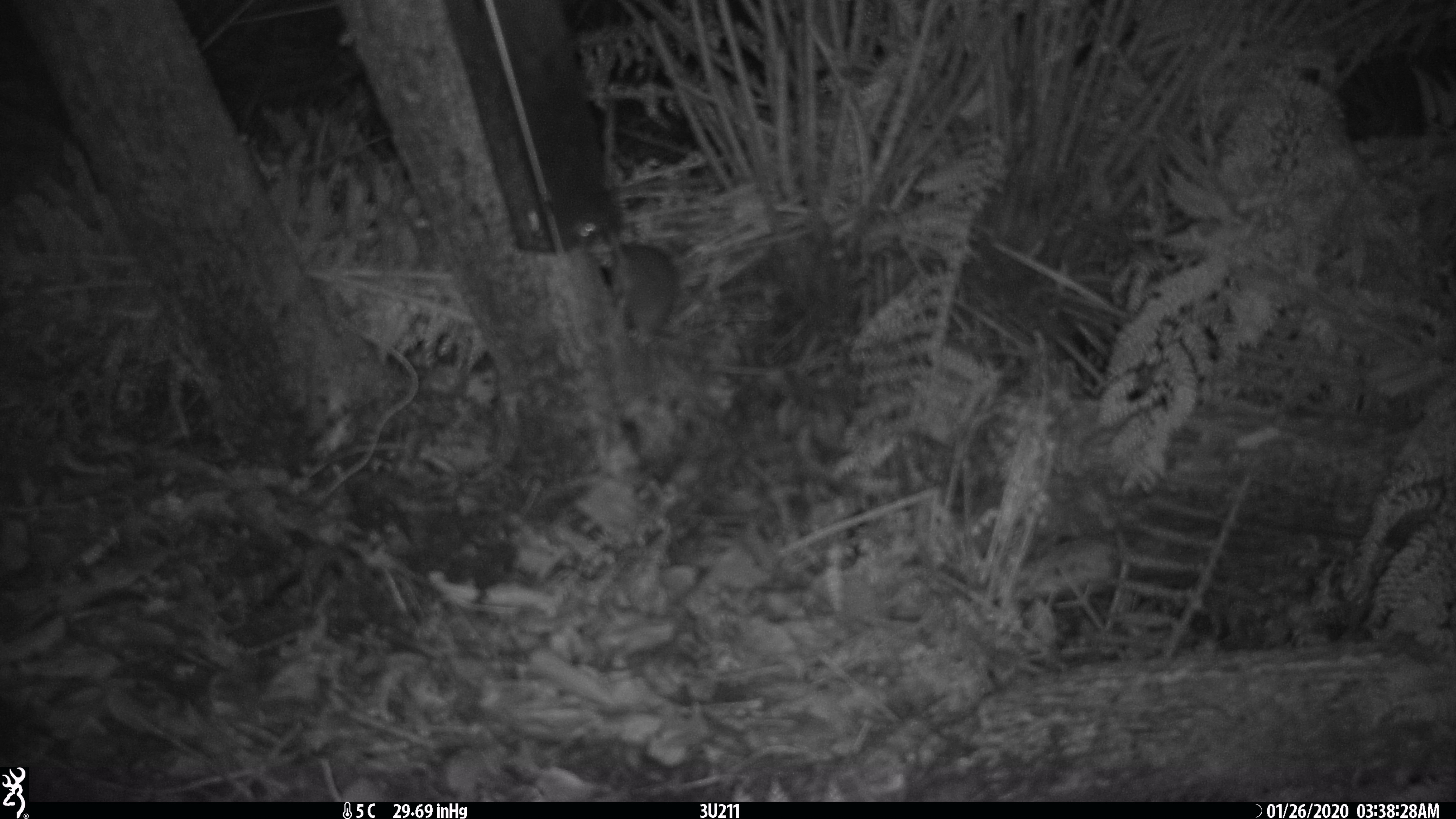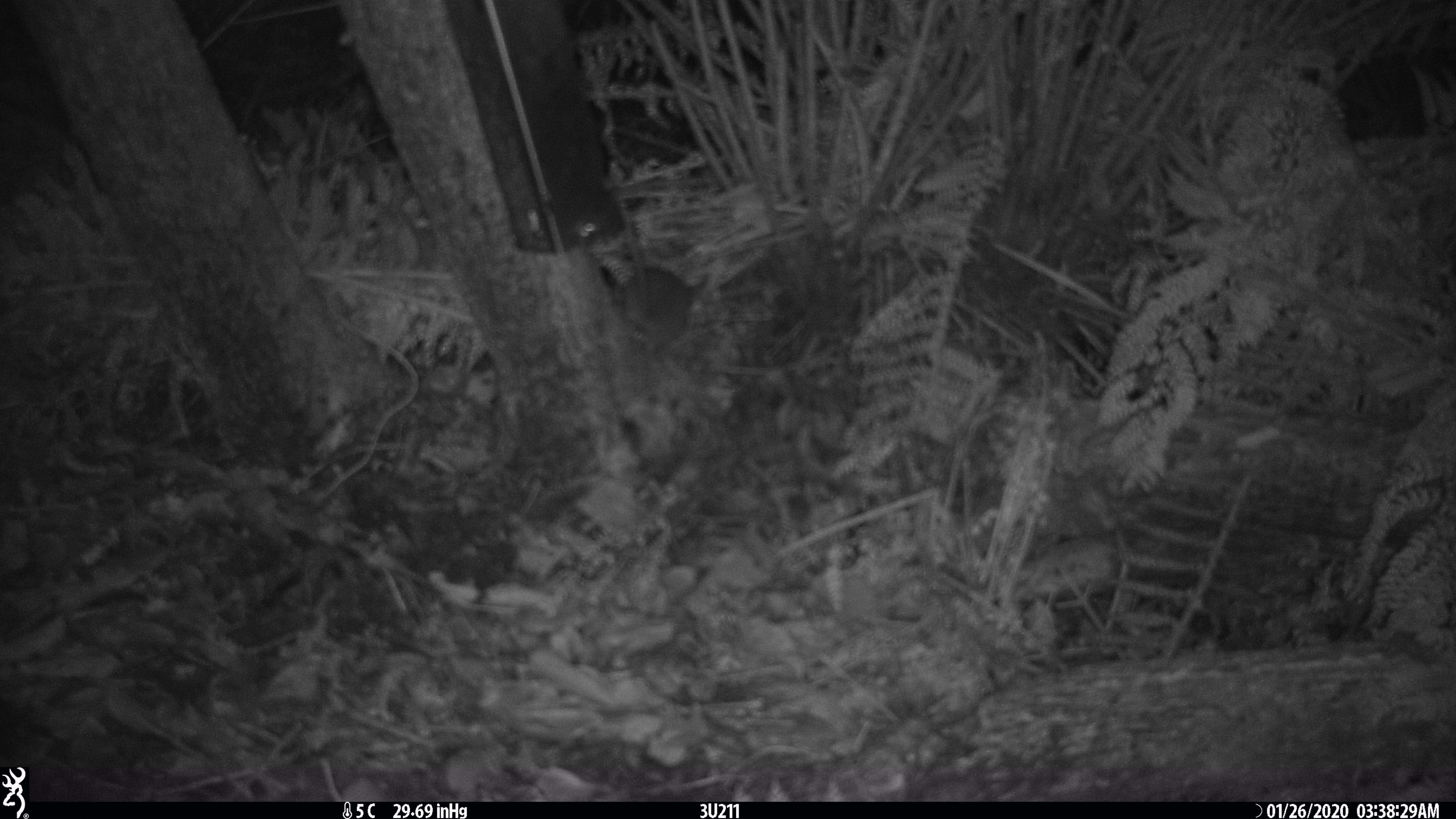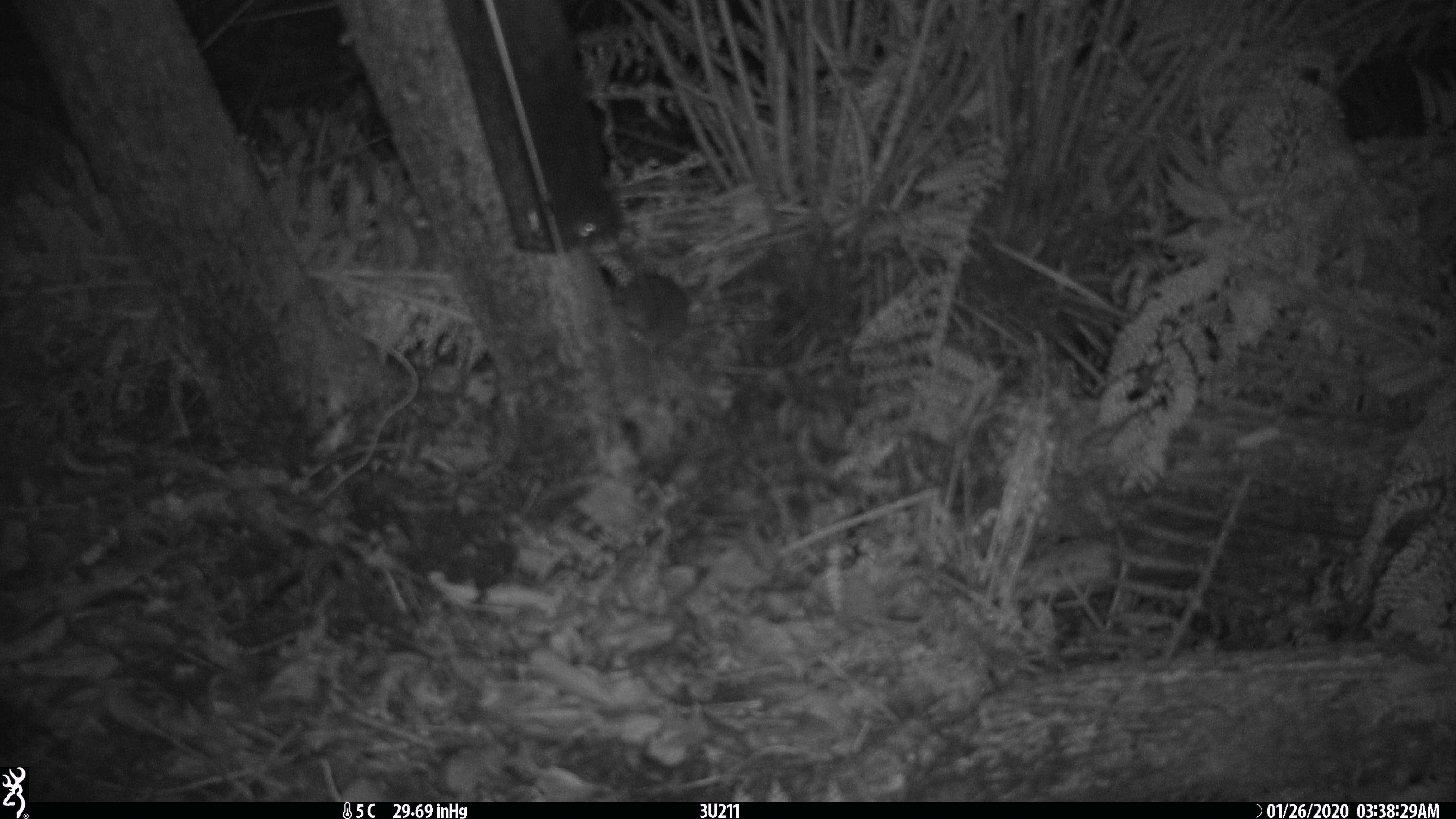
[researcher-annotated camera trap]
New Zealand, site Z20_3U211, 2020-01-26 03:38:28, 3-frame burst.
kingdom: Animalia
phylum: Chordata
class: Mammalia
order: Rodentia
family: Muridae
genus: Rattus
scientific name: Rattus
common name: rat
Rat (Rattus).